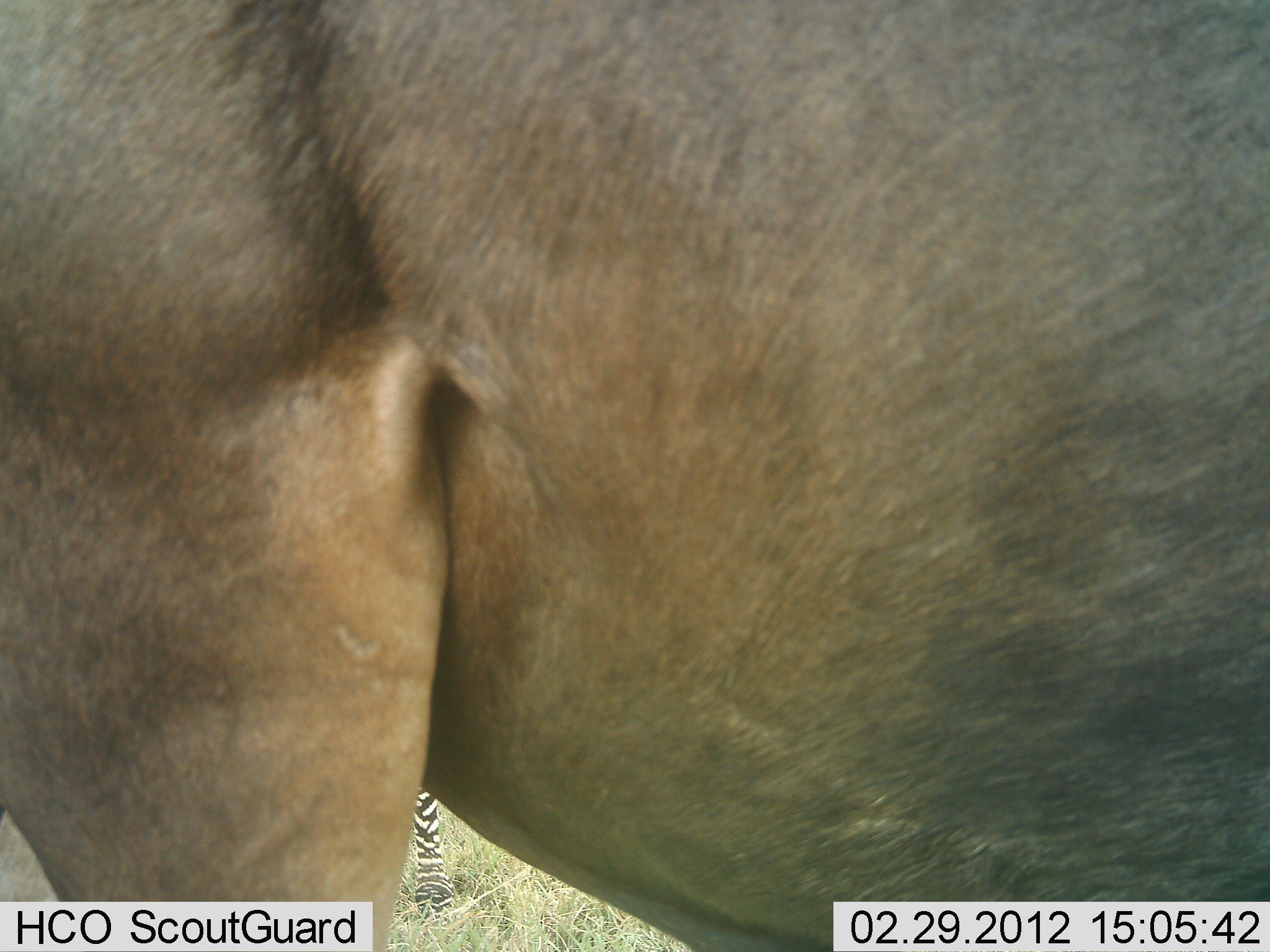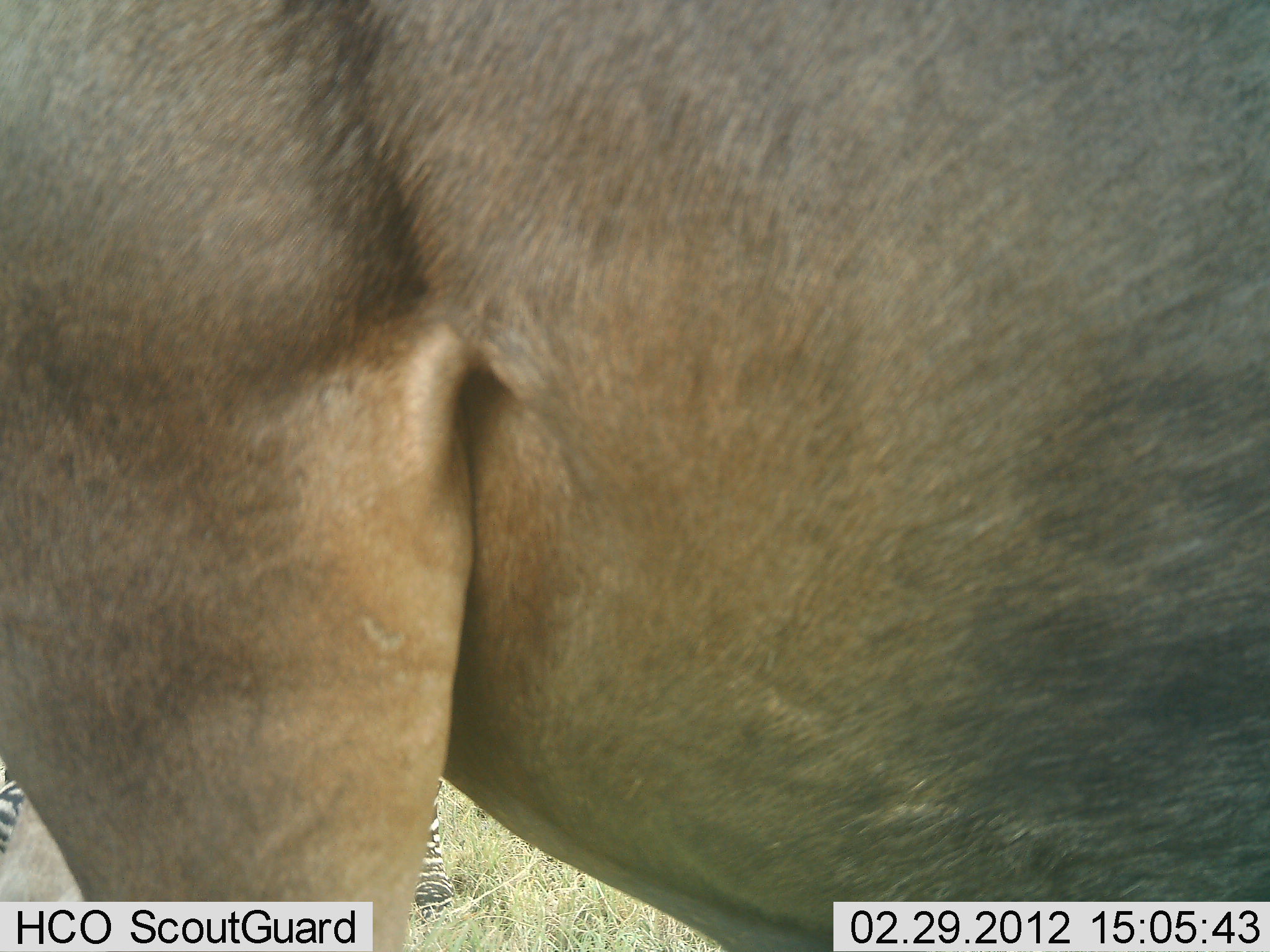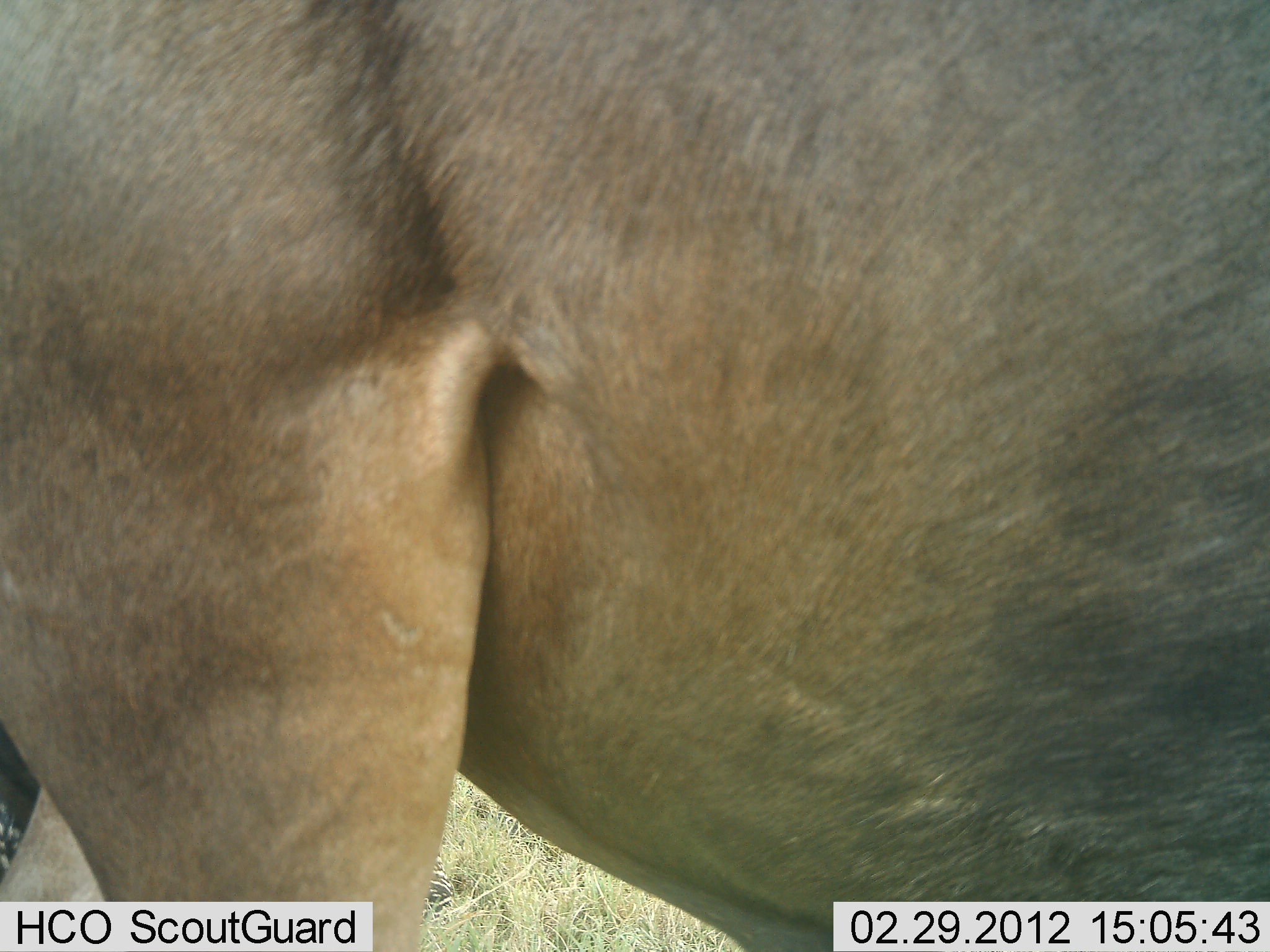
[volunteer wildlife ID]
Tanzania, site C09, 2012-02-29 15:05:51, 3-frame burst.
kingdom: Animalia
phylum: Chordata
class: Mammalia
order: Artiodactyla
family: Bovidae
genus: Connochaetes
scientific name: Connochaetes taurinus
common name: blue wildebeest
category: wildebeest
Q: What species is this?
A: Wildebeest (blue wildebeest) (Connochaetes taurinus).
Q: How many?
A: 1.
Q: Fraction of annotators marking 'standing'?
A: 100%.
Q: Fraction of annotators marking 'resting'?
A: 0%.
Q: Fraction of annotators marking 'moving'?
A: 0%.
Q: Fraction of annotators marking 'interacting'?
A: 0%.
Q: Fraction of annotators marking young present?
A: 0%.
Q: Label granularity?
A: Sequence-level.